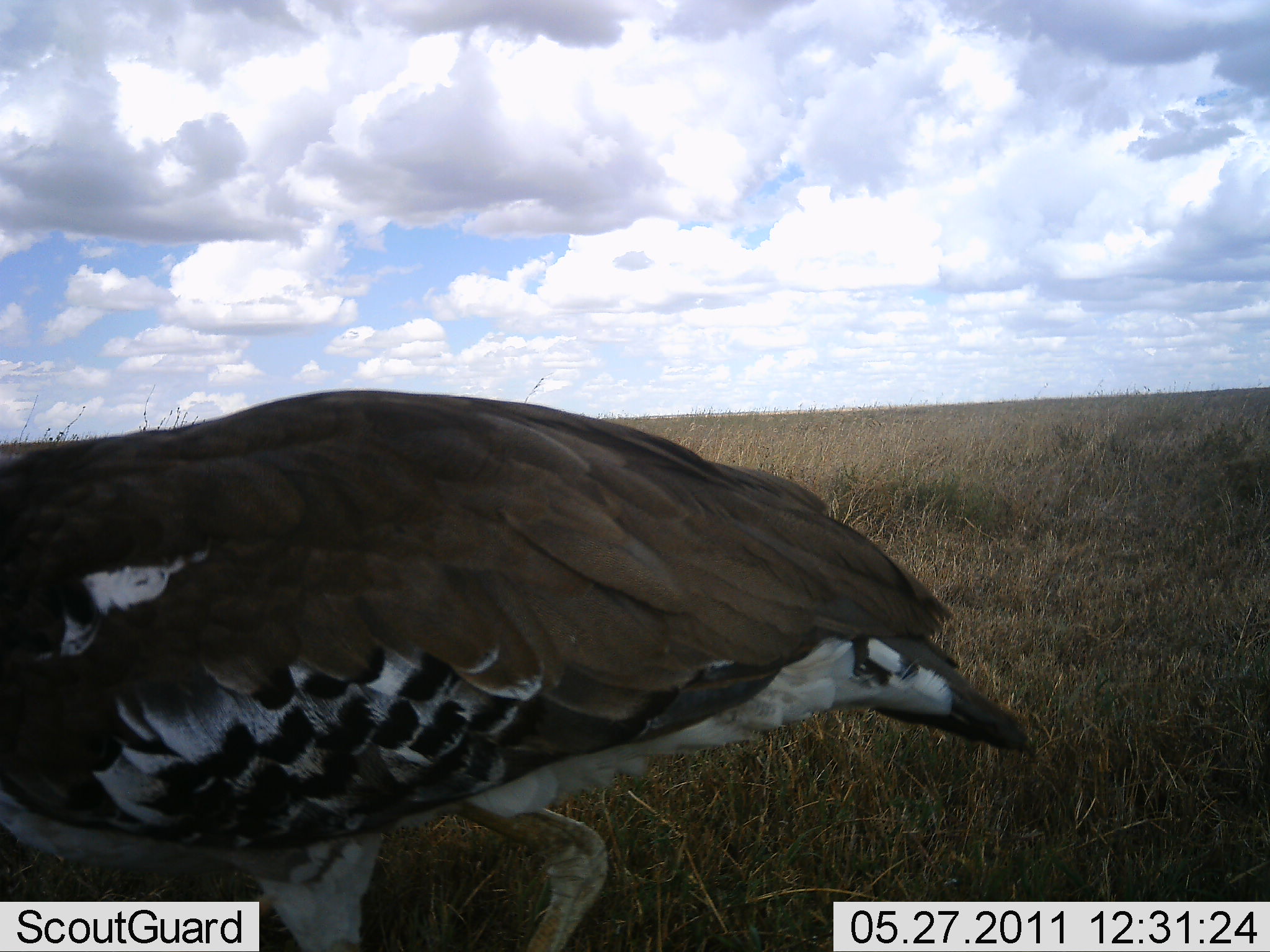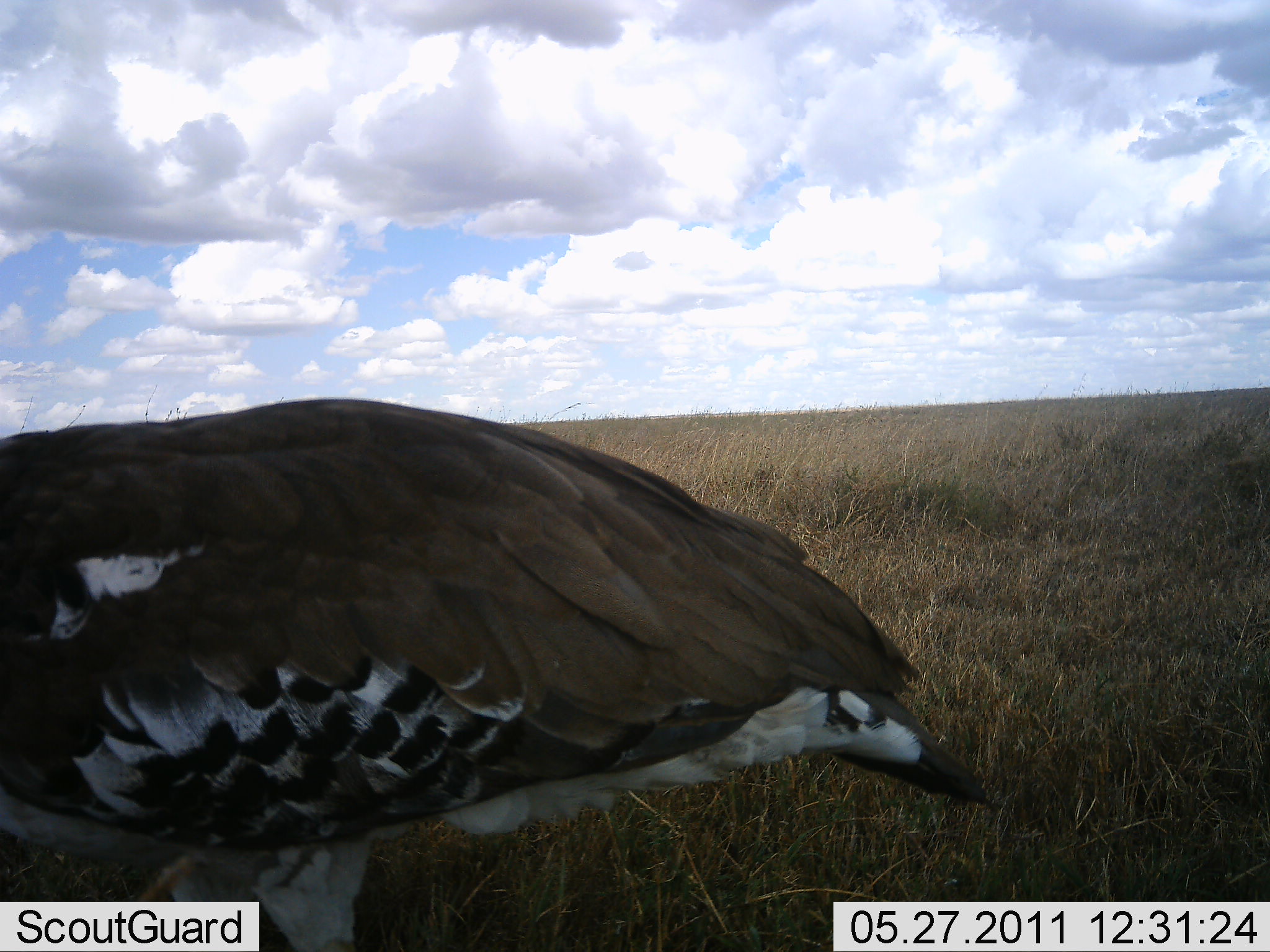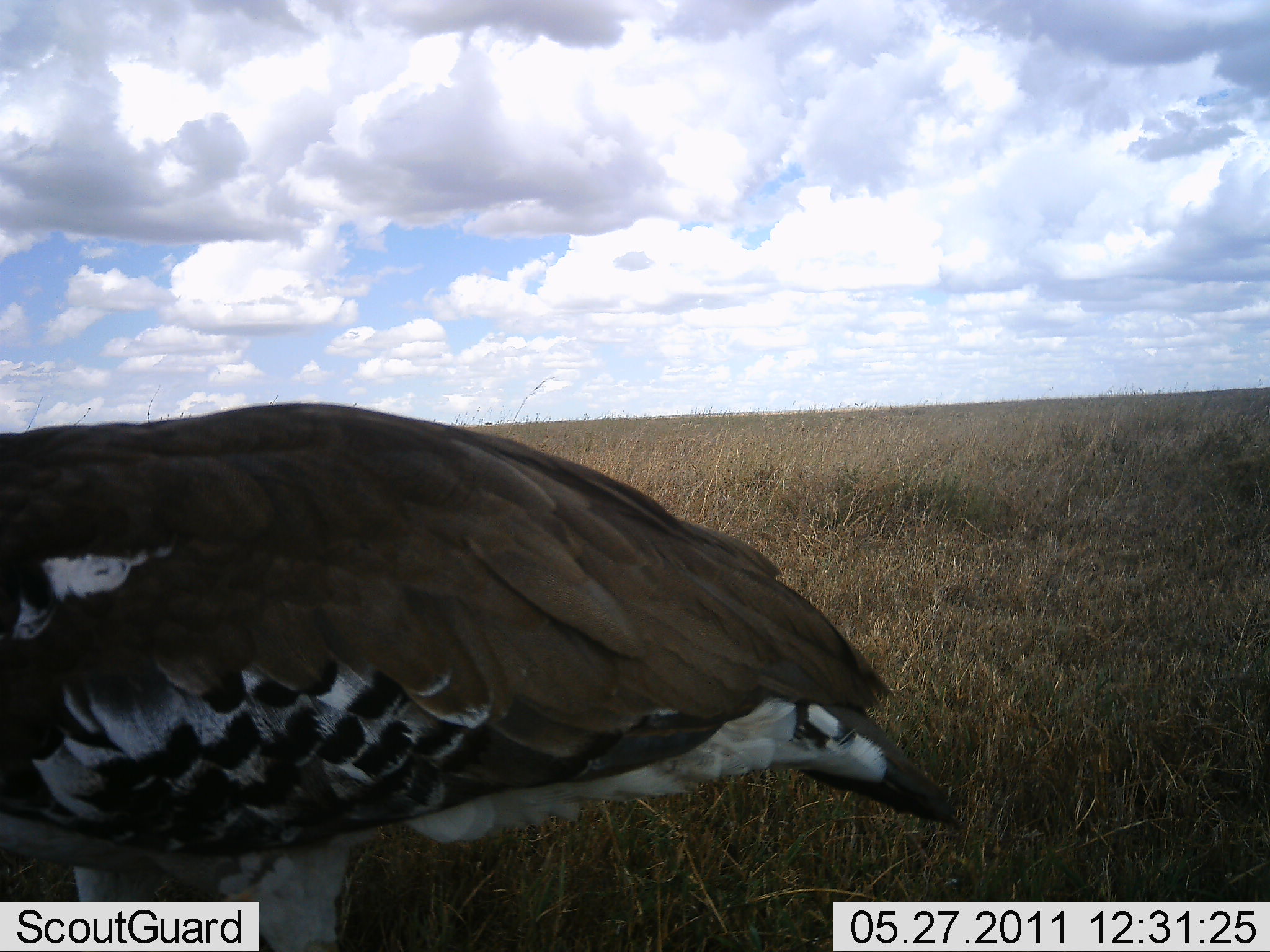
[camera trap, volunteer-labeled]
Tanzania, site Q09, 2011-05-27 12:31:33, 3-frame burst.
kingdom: Animalia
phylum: Chordata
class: Aves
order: Otidiformes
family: Otididae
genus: Ardeotis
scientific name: Ardeotis kori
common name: kori bustard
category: koribustard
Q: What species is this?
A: Koribustard (kori bustard) (Ardeotis kori).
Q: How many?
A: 1.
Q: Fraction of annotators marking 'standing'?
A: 36%.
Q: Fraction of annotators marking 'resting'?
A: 0%.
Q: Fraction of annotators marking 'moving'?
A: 73%.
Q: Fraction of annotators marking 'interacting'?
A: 0%.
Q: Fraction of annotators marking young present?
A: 0%.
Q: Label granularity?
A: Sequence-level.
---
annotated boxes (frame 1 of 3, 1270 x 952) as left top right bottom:
animal: 0 389 1034 950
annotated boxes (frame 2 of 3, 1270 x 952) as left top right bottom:
animal: 0 396 990 952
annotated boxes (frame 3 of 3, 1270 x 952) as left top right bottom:
animal: 0 400 963 950